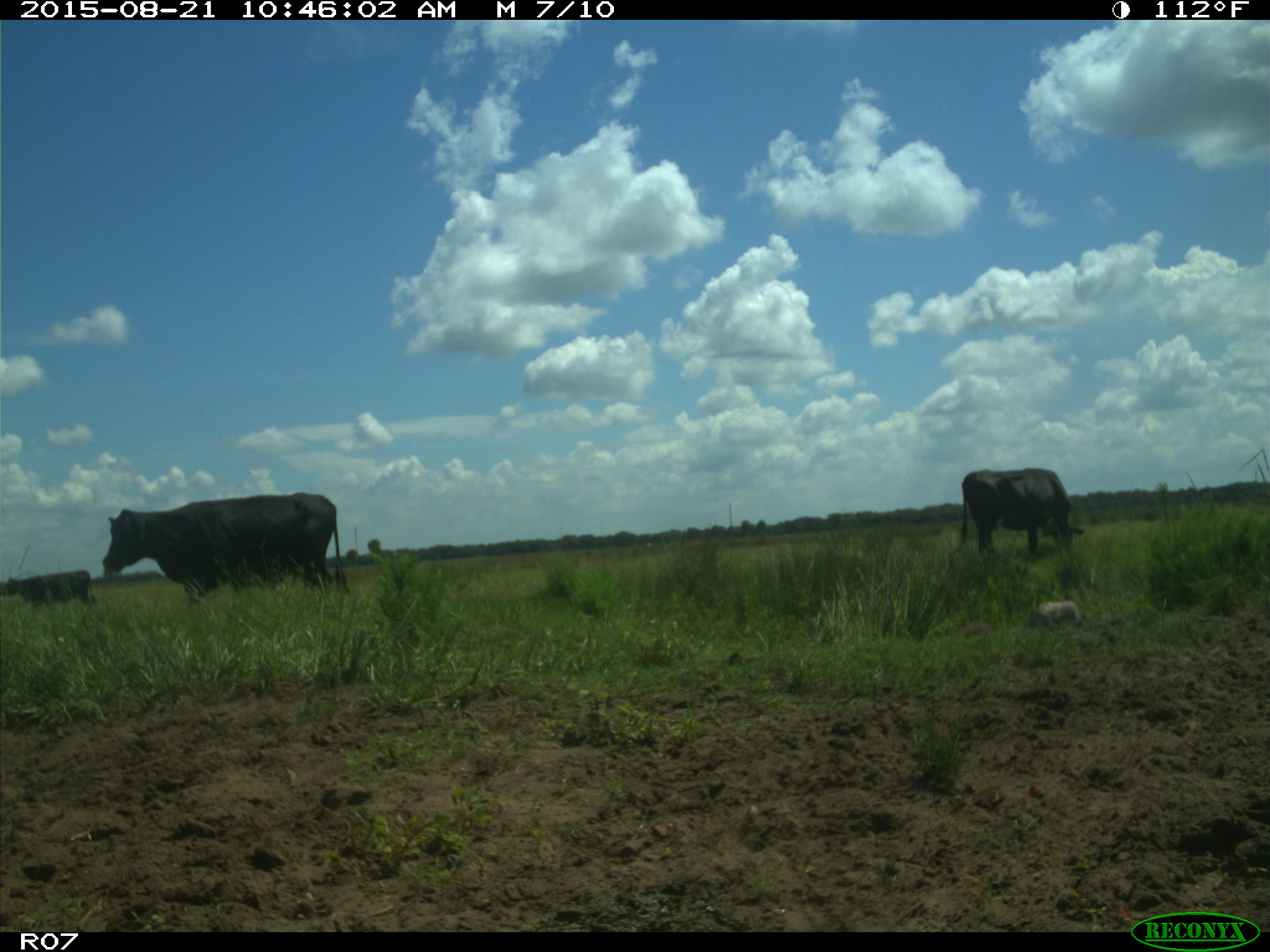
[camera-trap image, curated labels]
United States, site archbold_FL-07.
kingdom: Animalia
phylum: Chordata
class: Mammalia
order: Artiodactyla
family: Bovidae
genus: Bos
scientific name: Bos taurus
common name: domestic cow